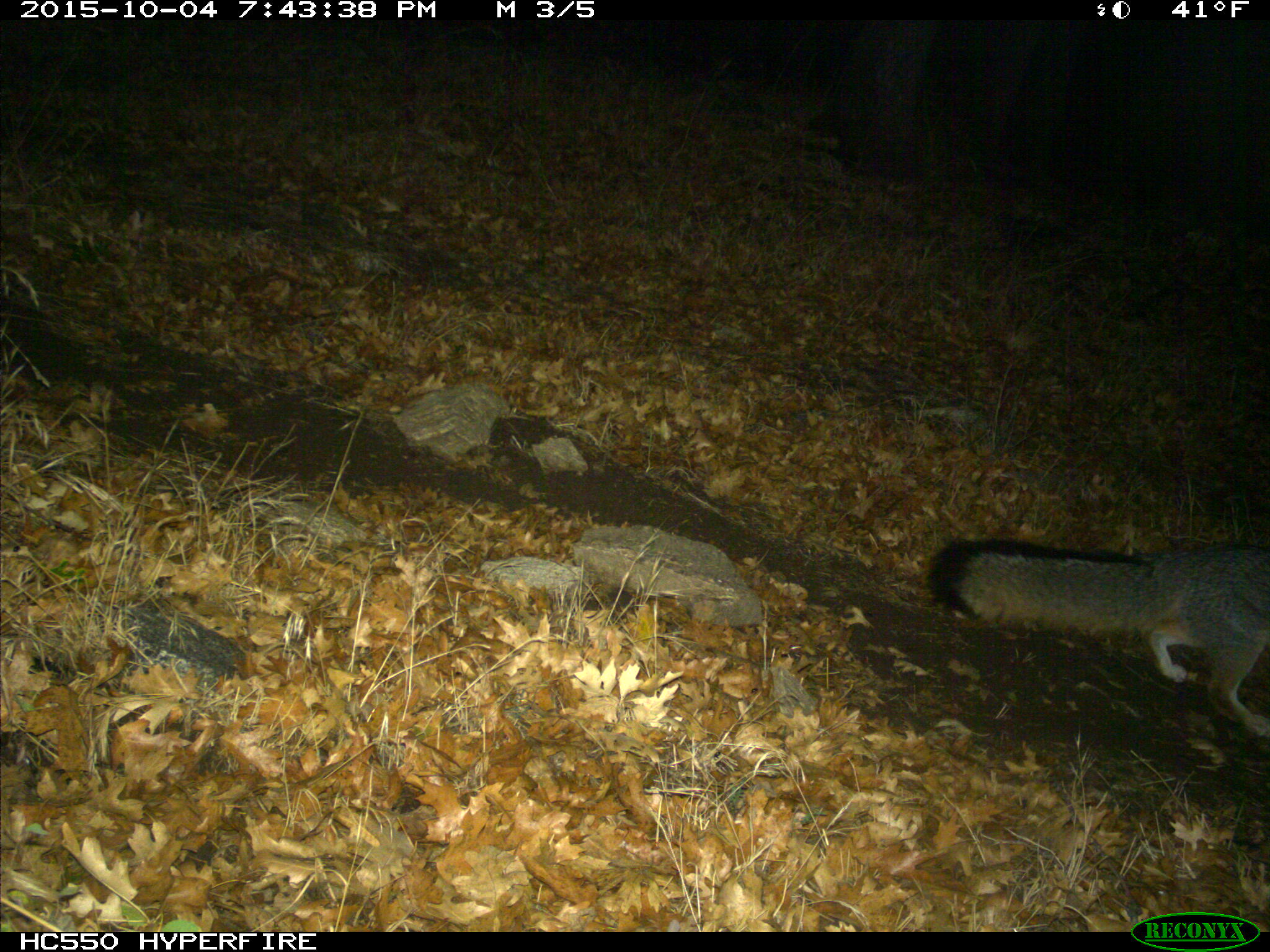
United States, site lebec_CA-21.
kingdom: Animalia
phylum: Chordata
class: Mammalia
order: Carnivora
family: Canidae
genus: Urocyon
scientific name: Urocyon cinereoargenteus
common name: gray fox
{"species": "Urocyon cinereoargenteus (gray fox)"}